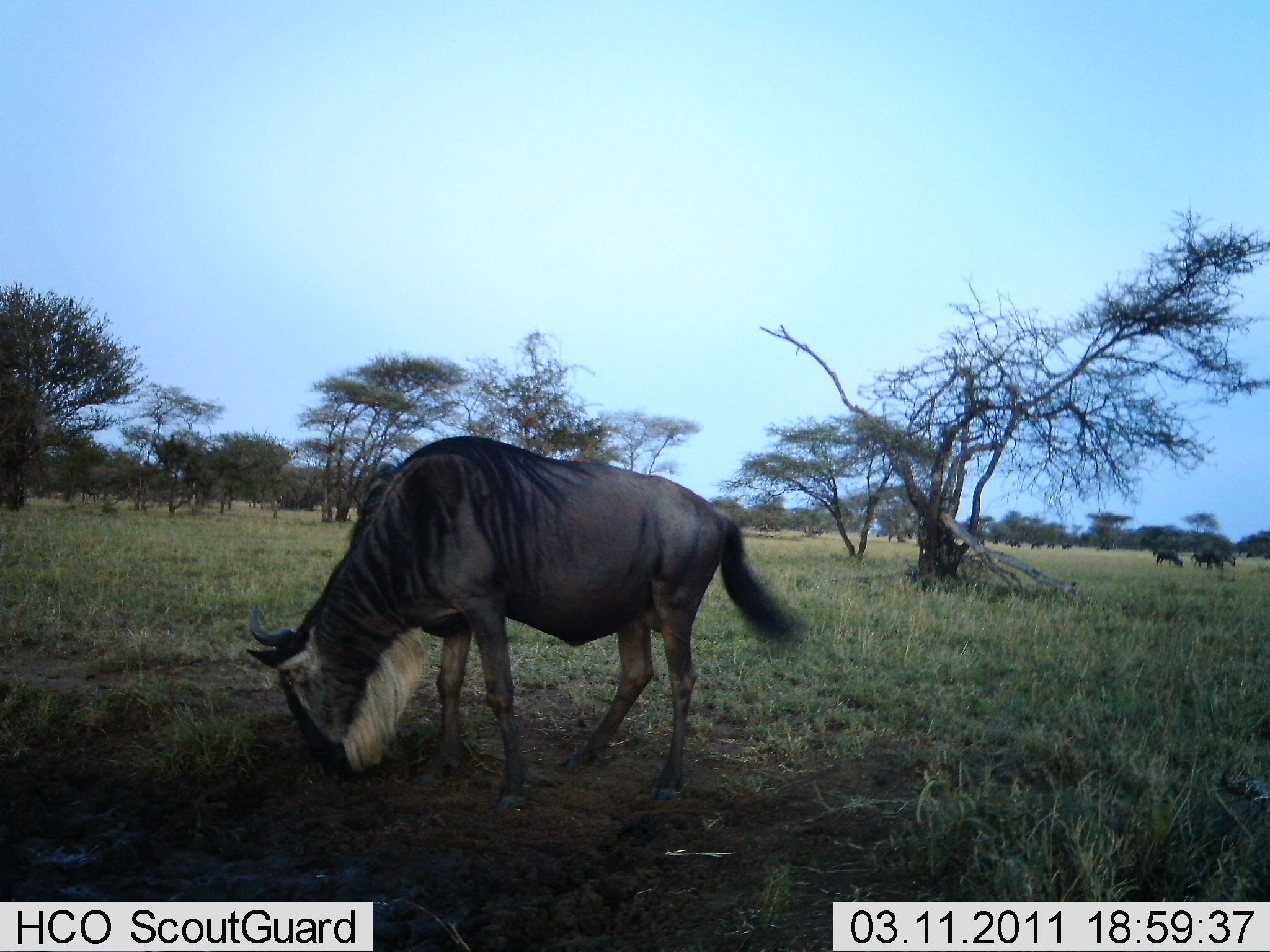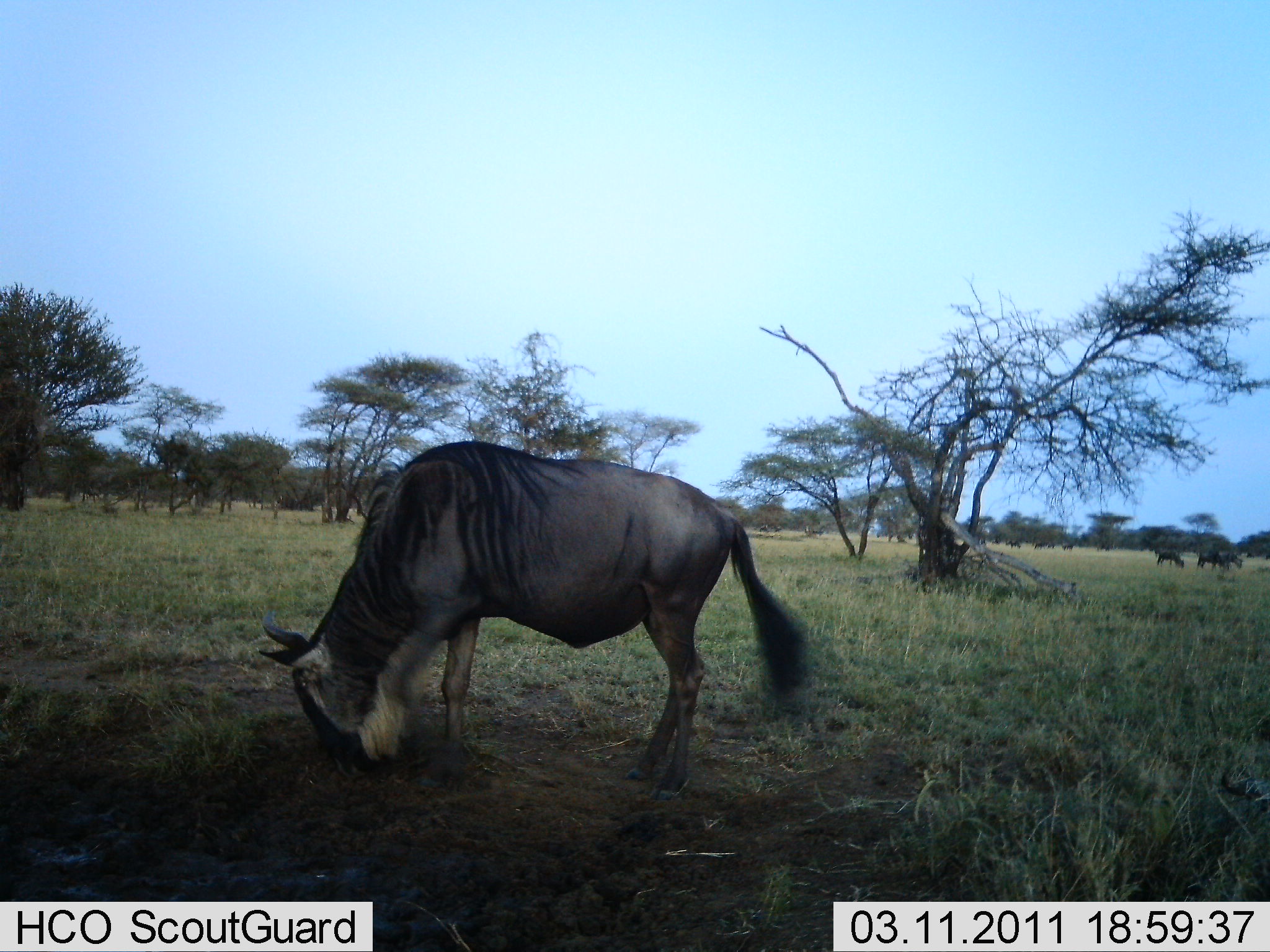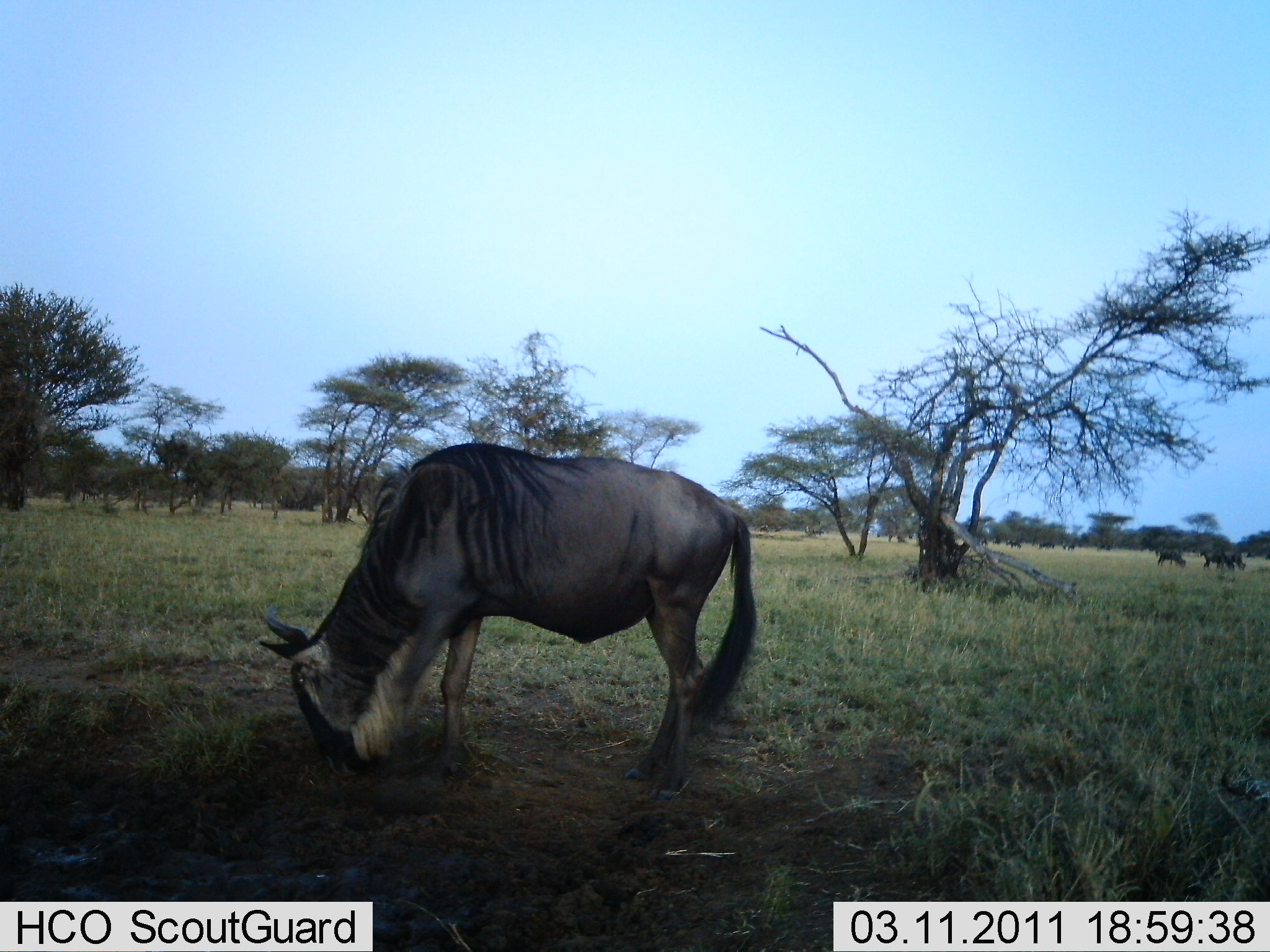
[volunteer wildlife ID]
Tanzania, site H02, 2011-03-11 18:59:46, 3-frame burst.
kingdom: Animalia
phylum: Chordata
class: Mammalia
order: Artiodactyla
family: Bovidae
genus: Connochaetes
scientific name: Connochaetes taurinus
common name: blue wildebeest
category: wildebeest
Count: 3.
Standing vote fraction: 45%.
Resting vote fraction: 0%.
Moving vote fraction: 27%.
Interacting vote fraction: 0%.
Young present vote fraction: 0%.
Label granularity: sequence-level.